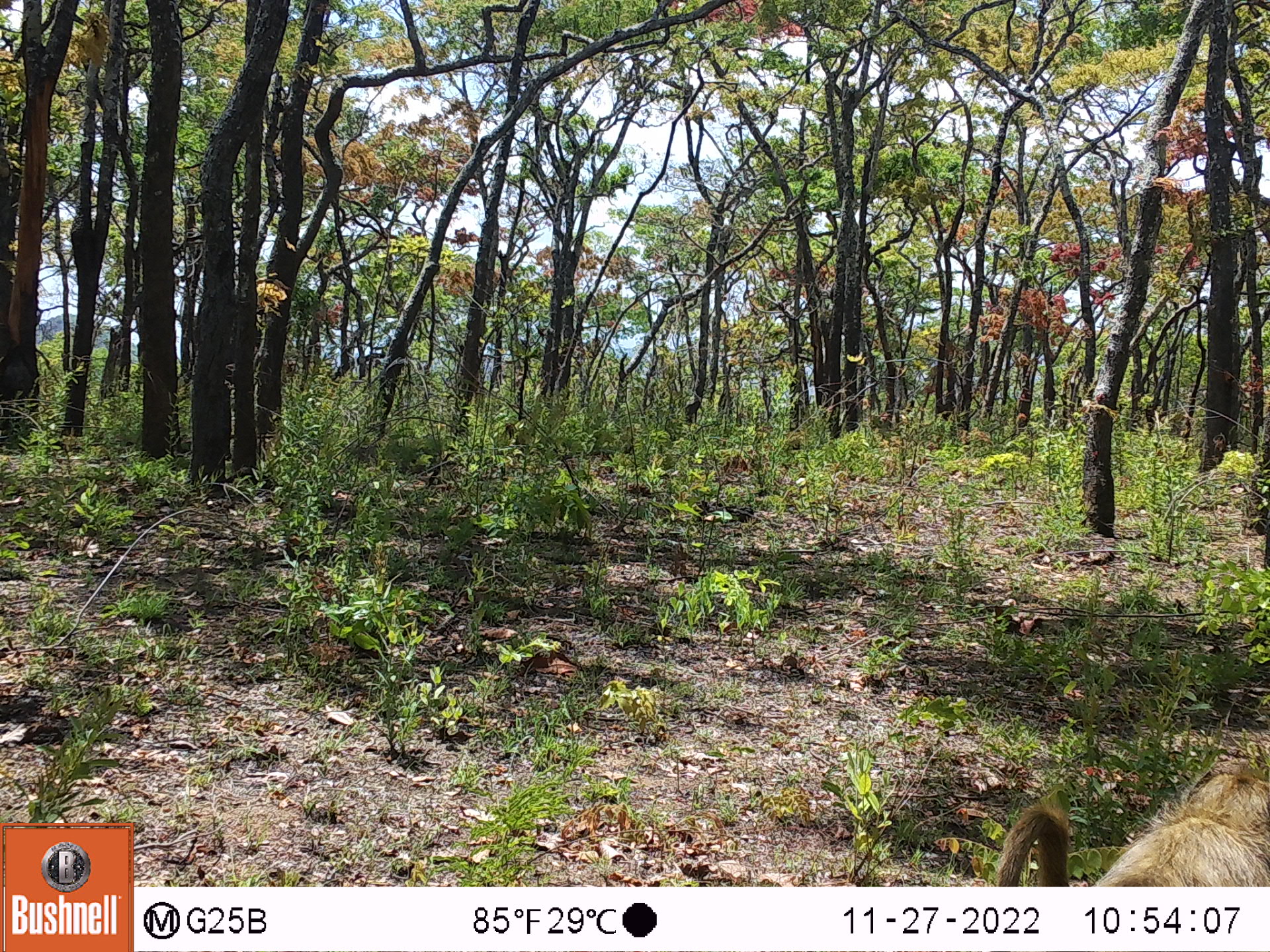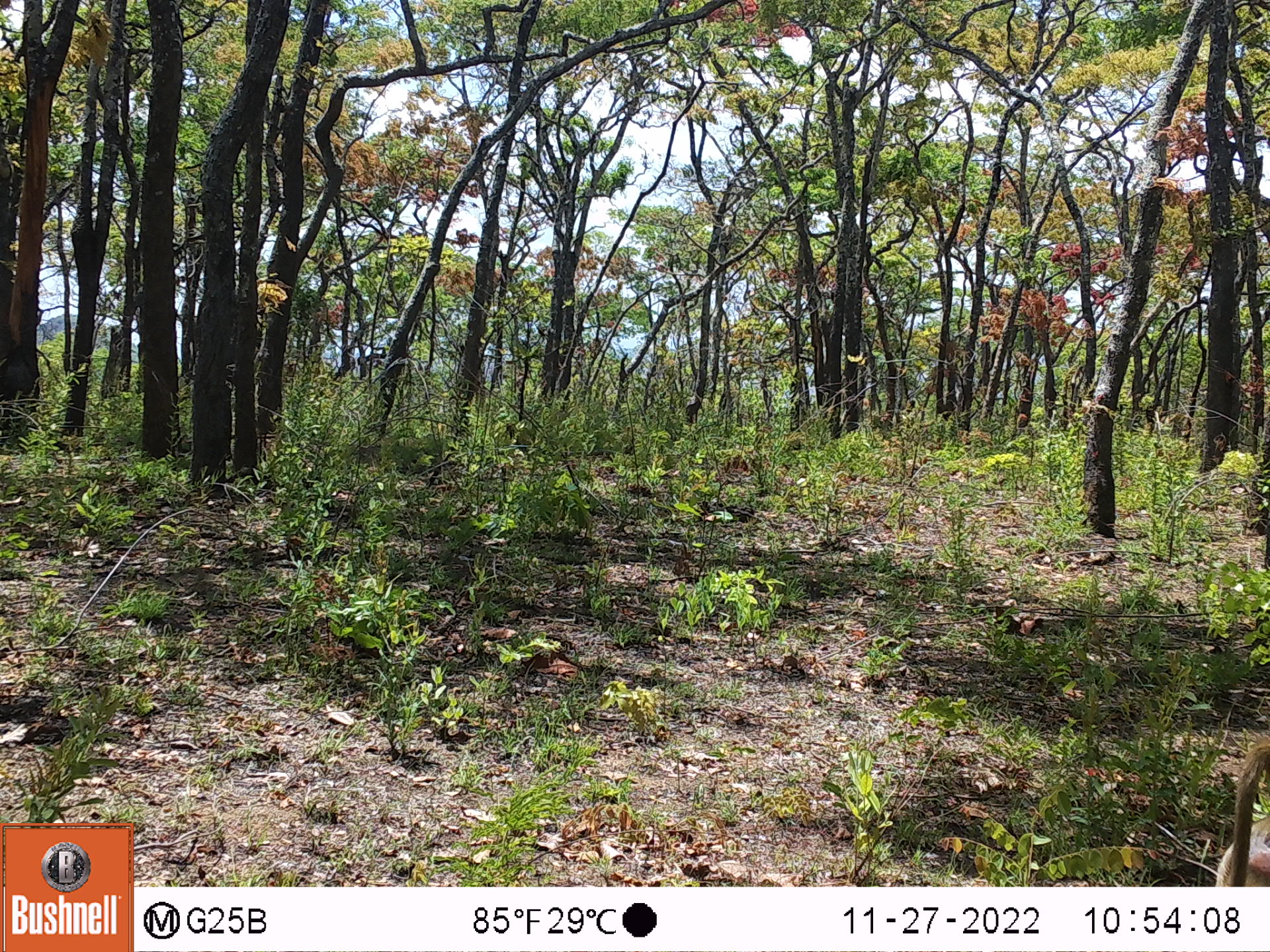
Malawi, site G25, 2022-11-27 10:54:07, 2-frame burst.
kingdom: Animalia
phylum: Chordata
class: Mammalia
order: Primates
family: Cercopithecidae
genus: Papio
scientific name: Papio cynocephalus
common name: yellow baboon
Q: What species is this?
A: Yellow baboon (Papio cynocephalus).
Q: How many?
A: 1.